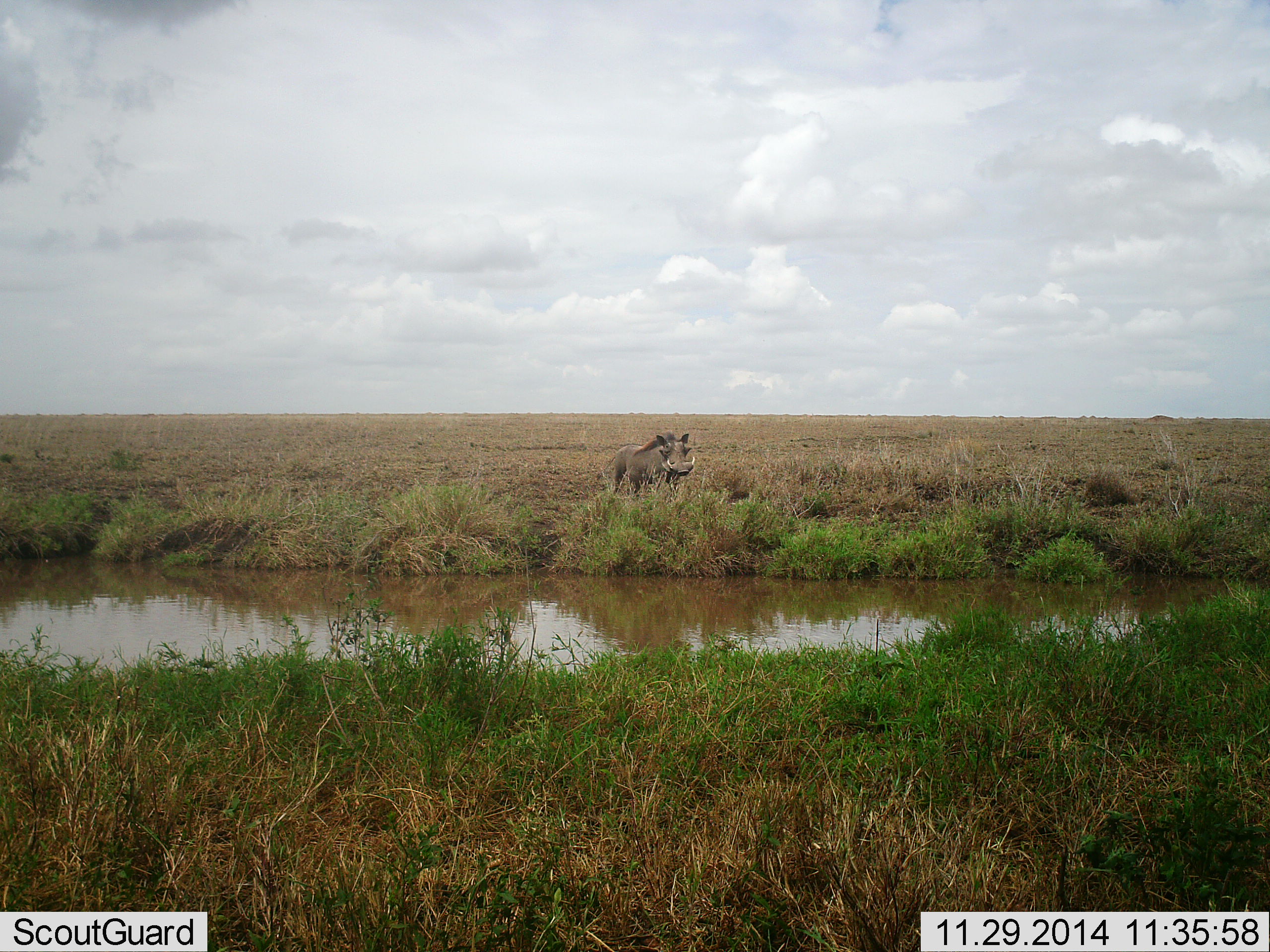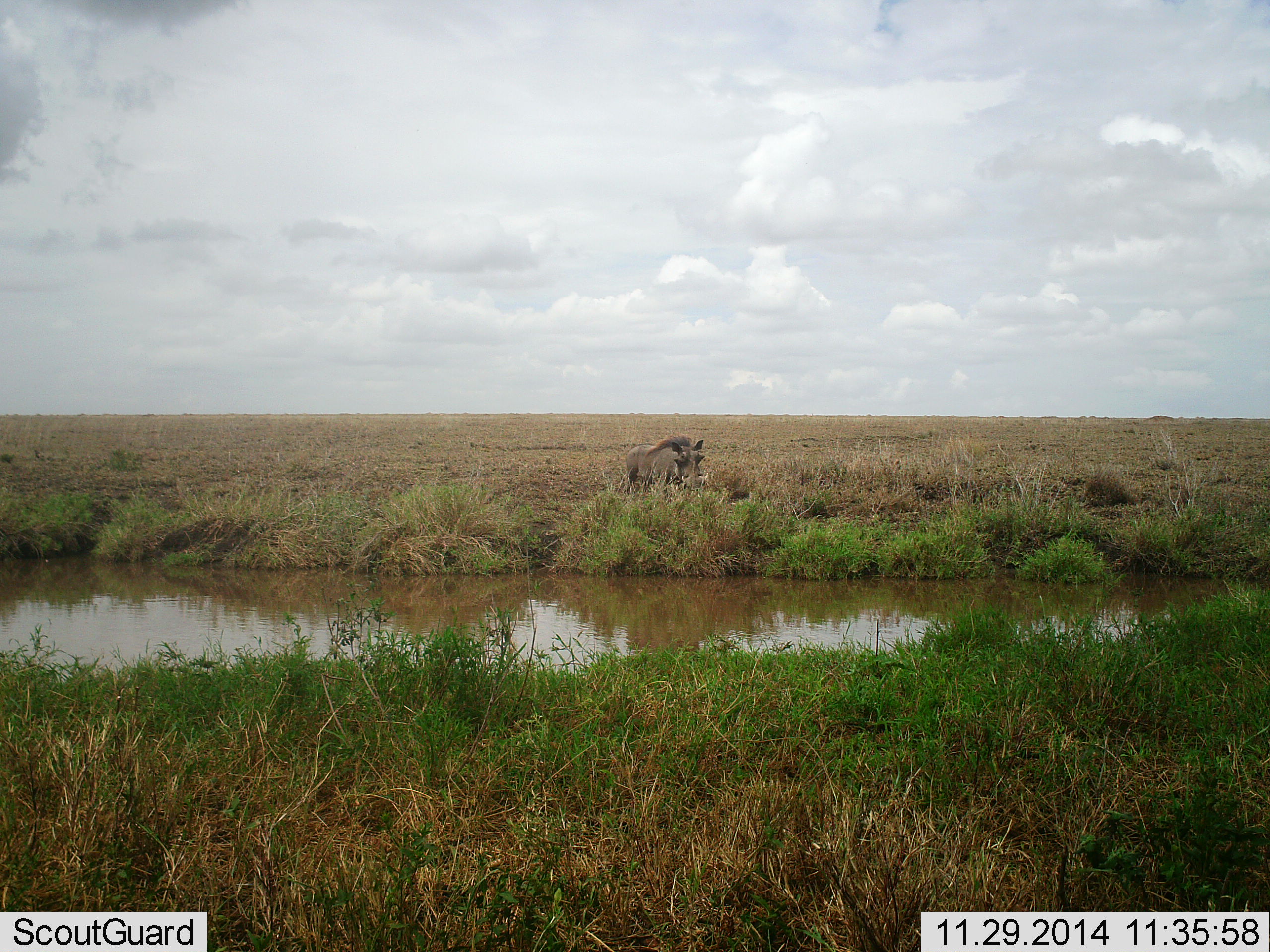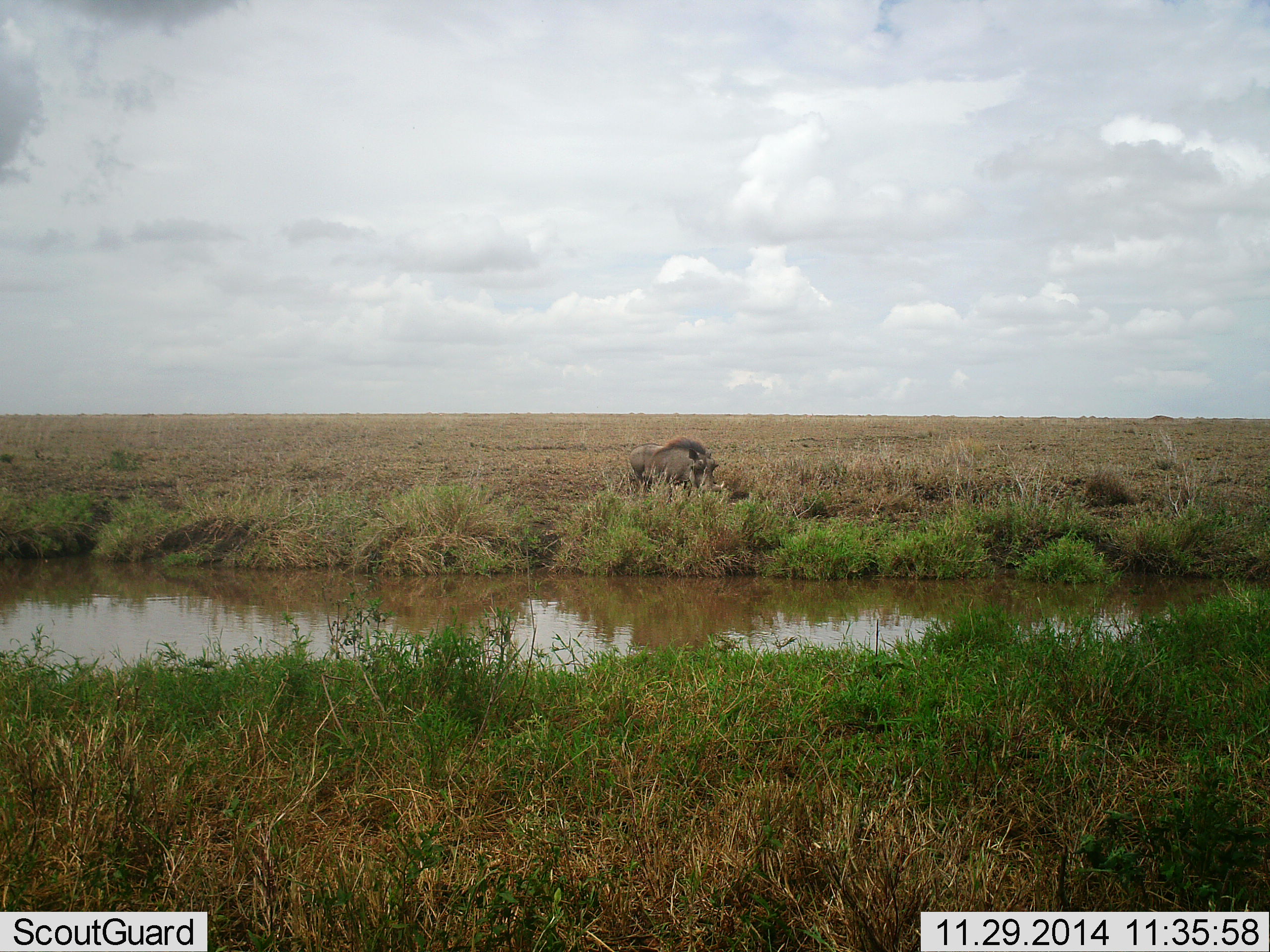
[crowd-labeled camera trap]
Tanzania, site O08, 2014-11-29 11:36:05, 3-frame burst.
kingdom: Animalia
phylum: Chordata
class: Mammalia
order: Artiodactyla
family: Suidae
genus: Phacochoerus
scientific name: Phacochoerus africanus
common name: warthog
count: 1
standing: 40%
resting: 0%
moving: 40%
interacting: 0%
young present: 0%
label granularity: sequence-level